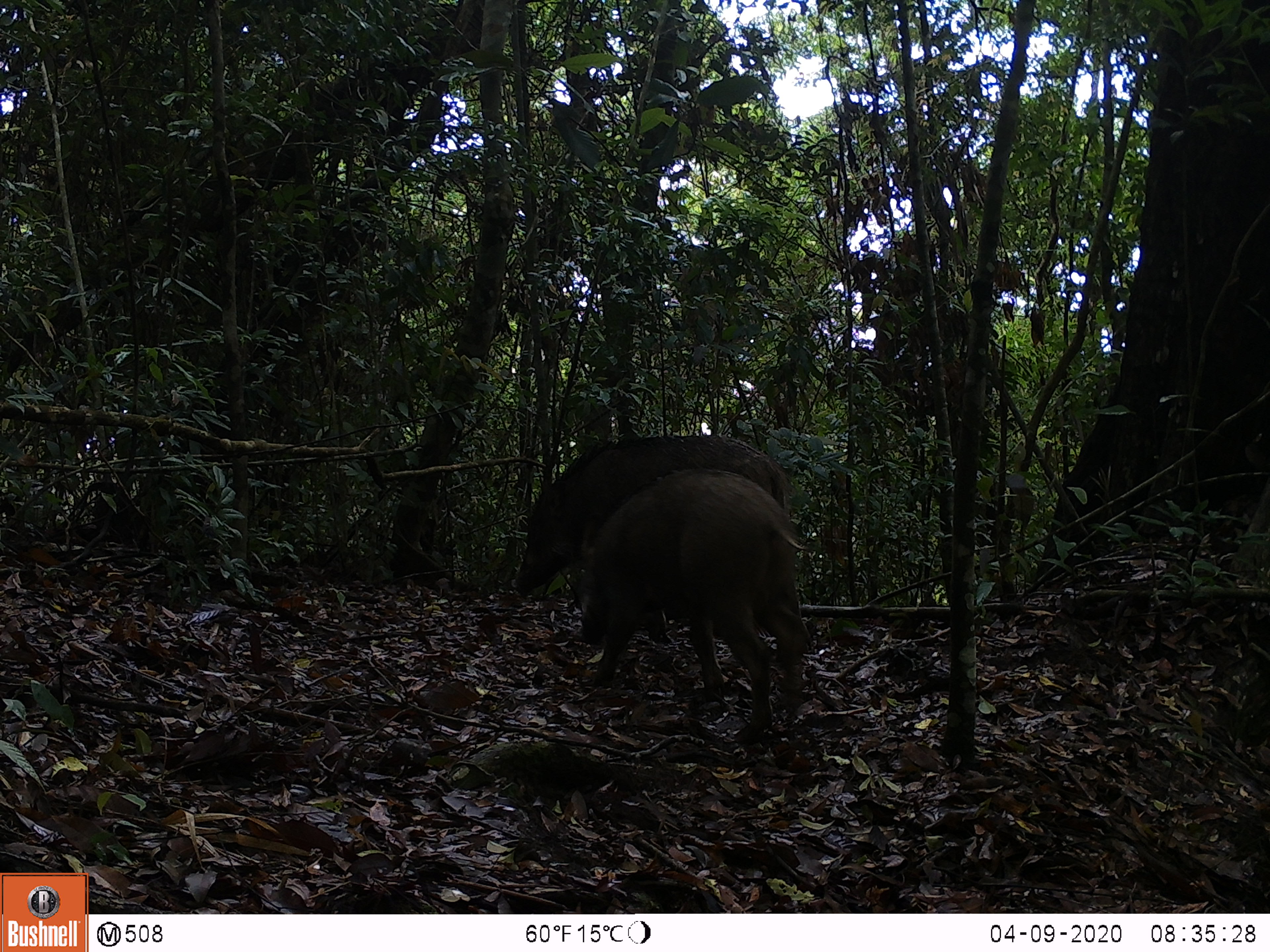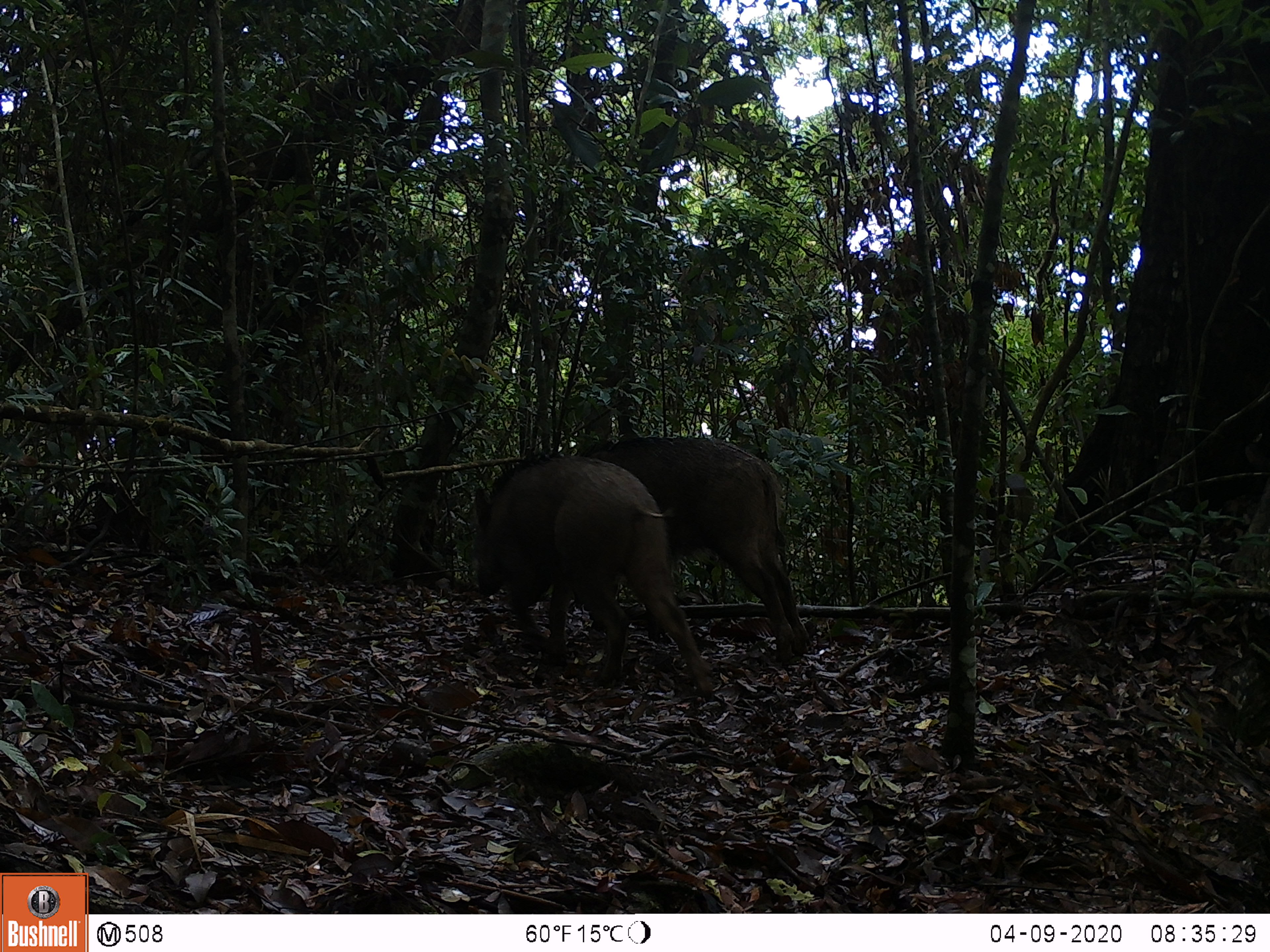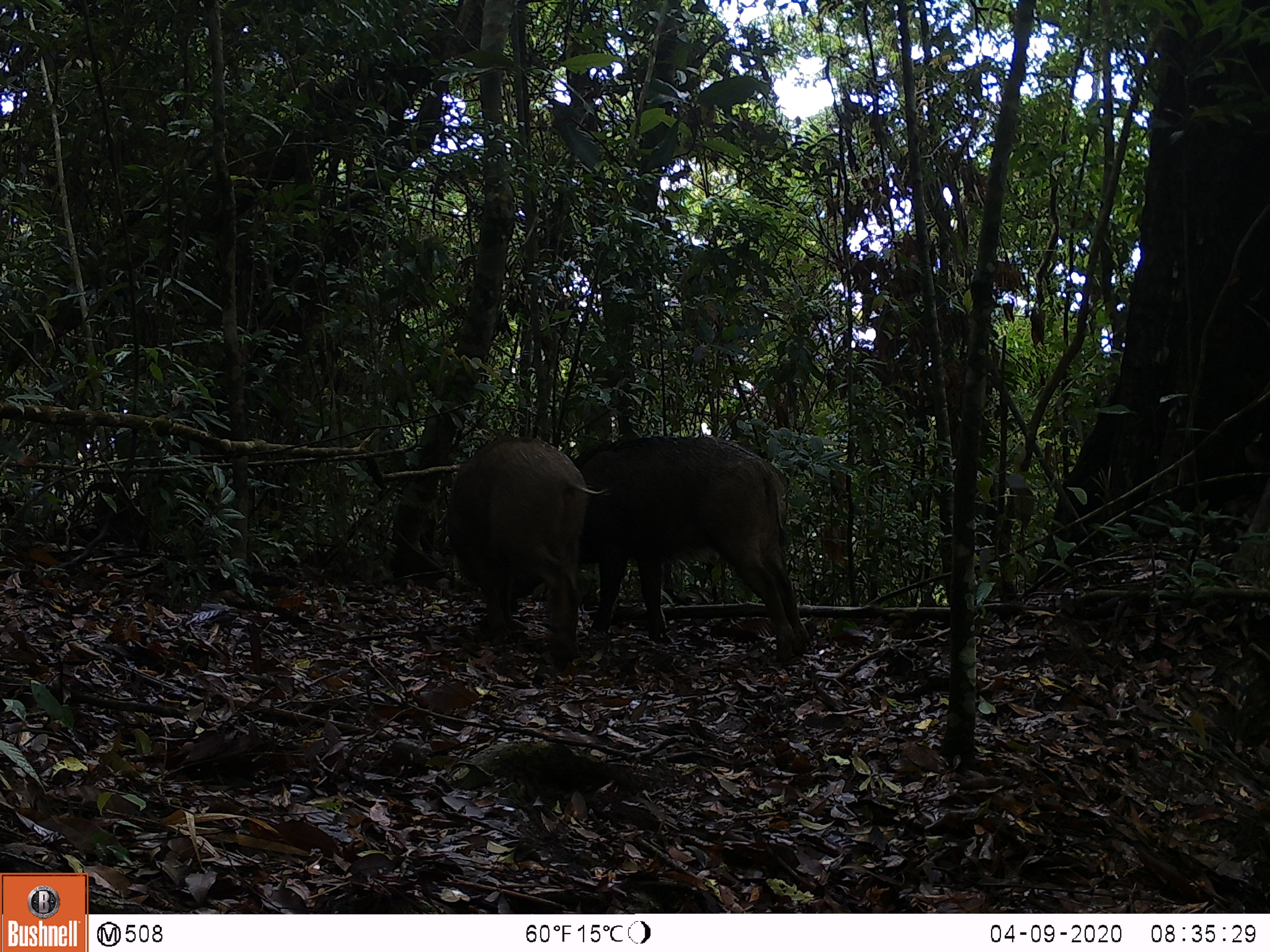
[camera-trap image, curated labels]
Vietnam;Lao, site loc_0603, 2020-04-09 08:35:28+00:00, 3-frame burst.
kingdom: Animalia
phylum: Chordata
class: Mammalia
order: Artiodactyla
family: Suidae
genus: Sus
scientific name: Sus scrofa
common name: eurasian wild pig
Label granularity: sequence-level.